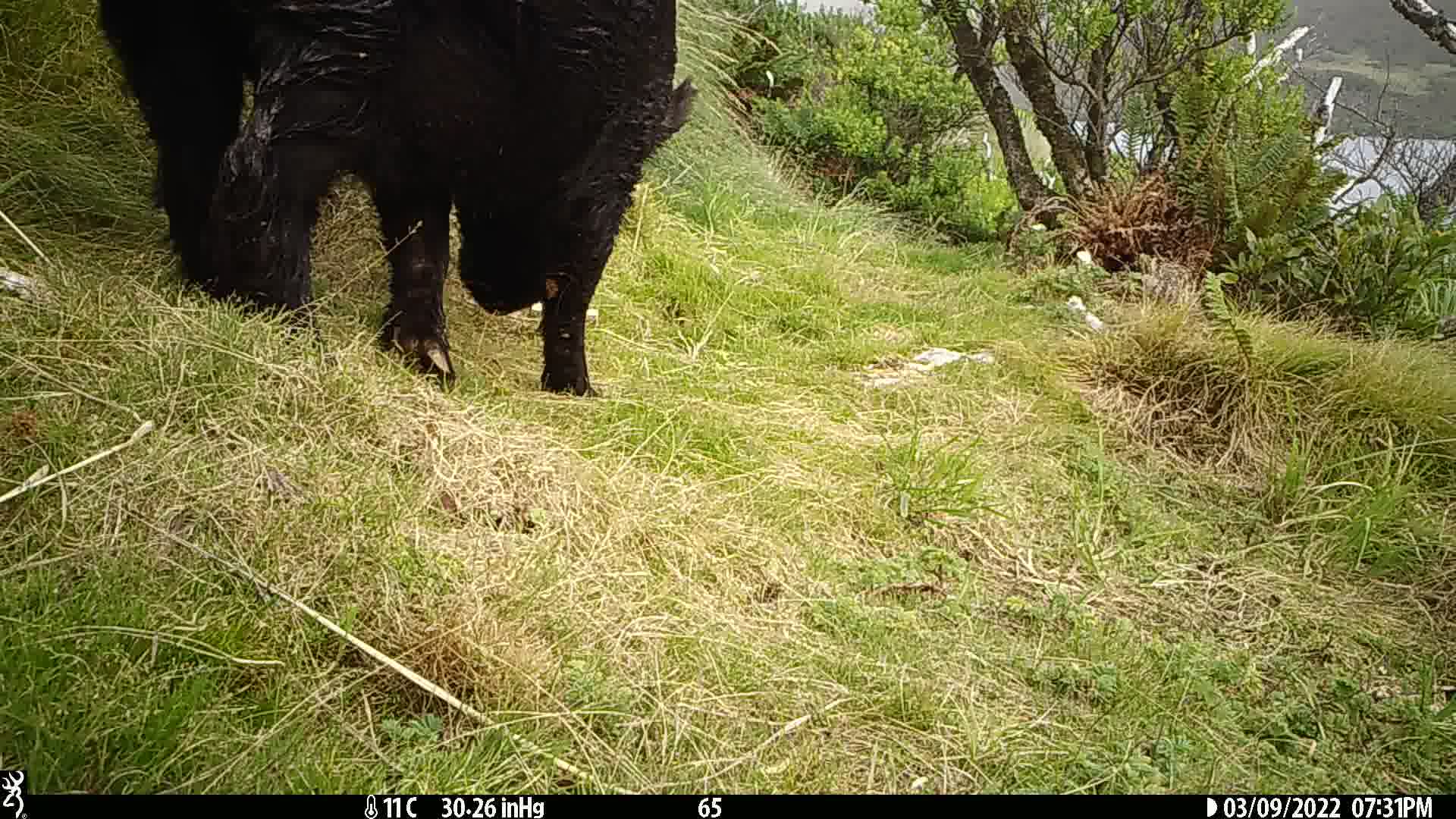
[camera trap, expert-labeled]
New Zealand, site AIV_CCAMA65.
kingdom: Animalia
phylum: Chordata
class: Mammalia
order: Artiodactyla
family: Suidae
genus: Sus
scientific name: Sus scrofa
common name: pig